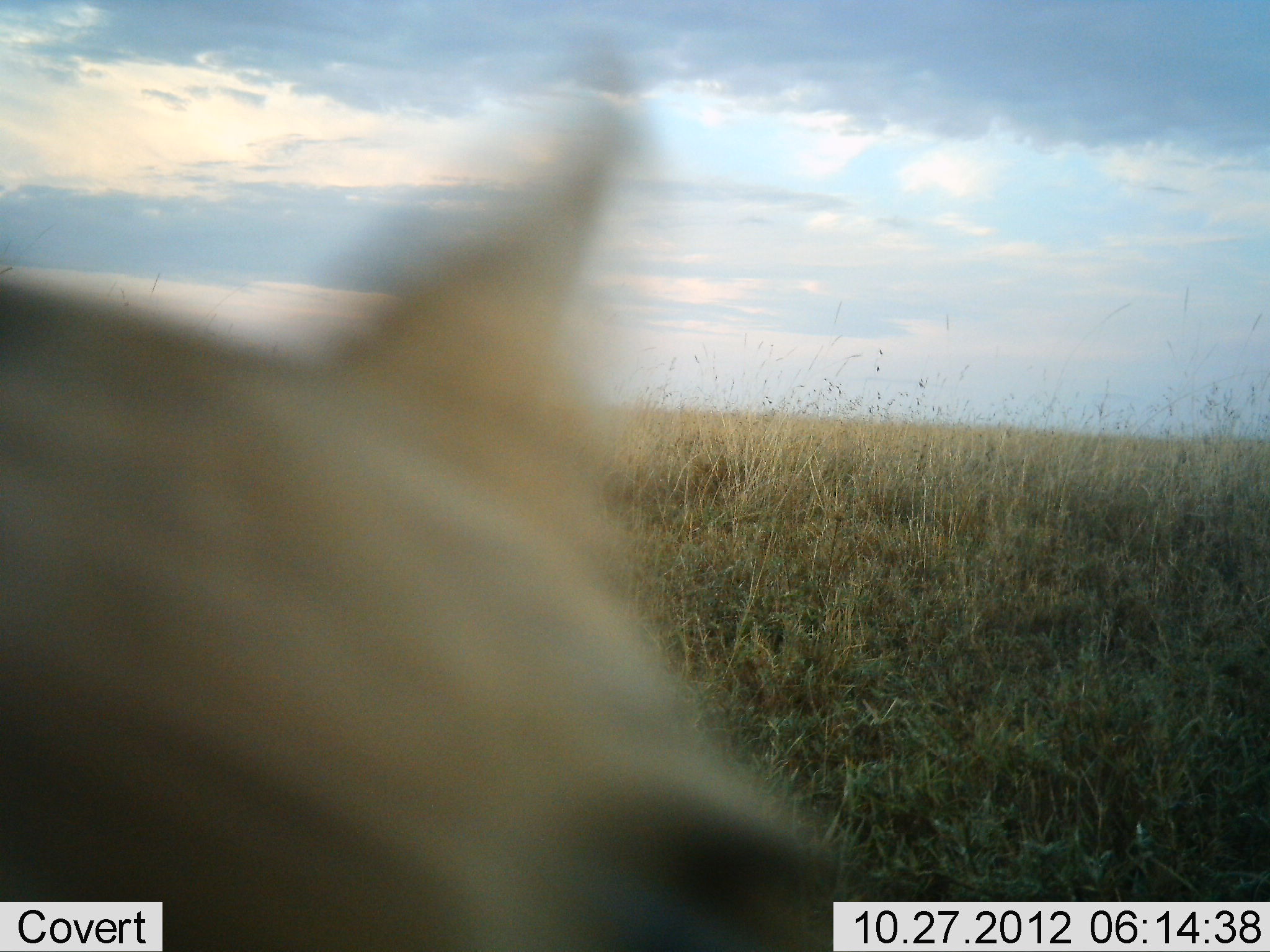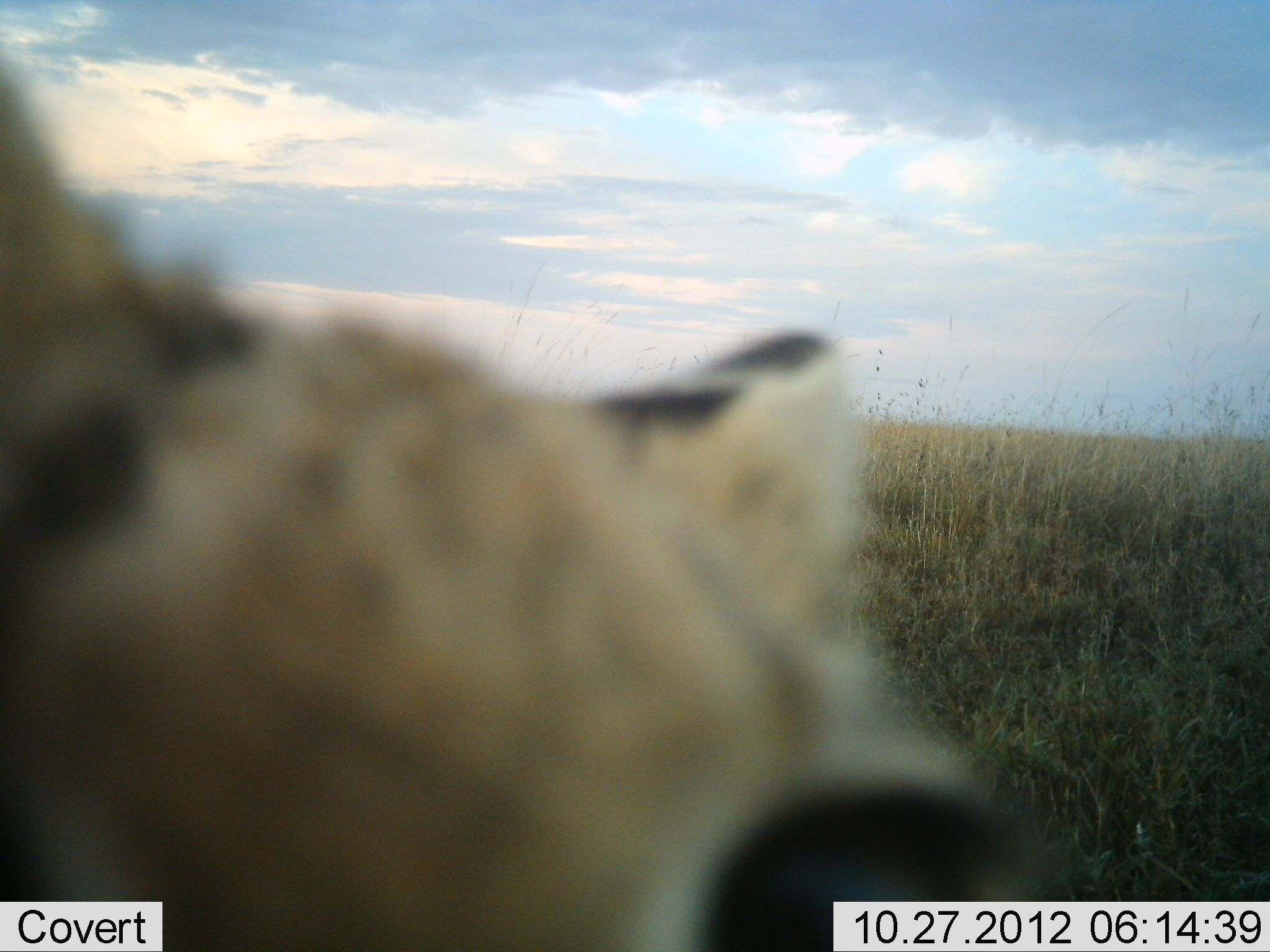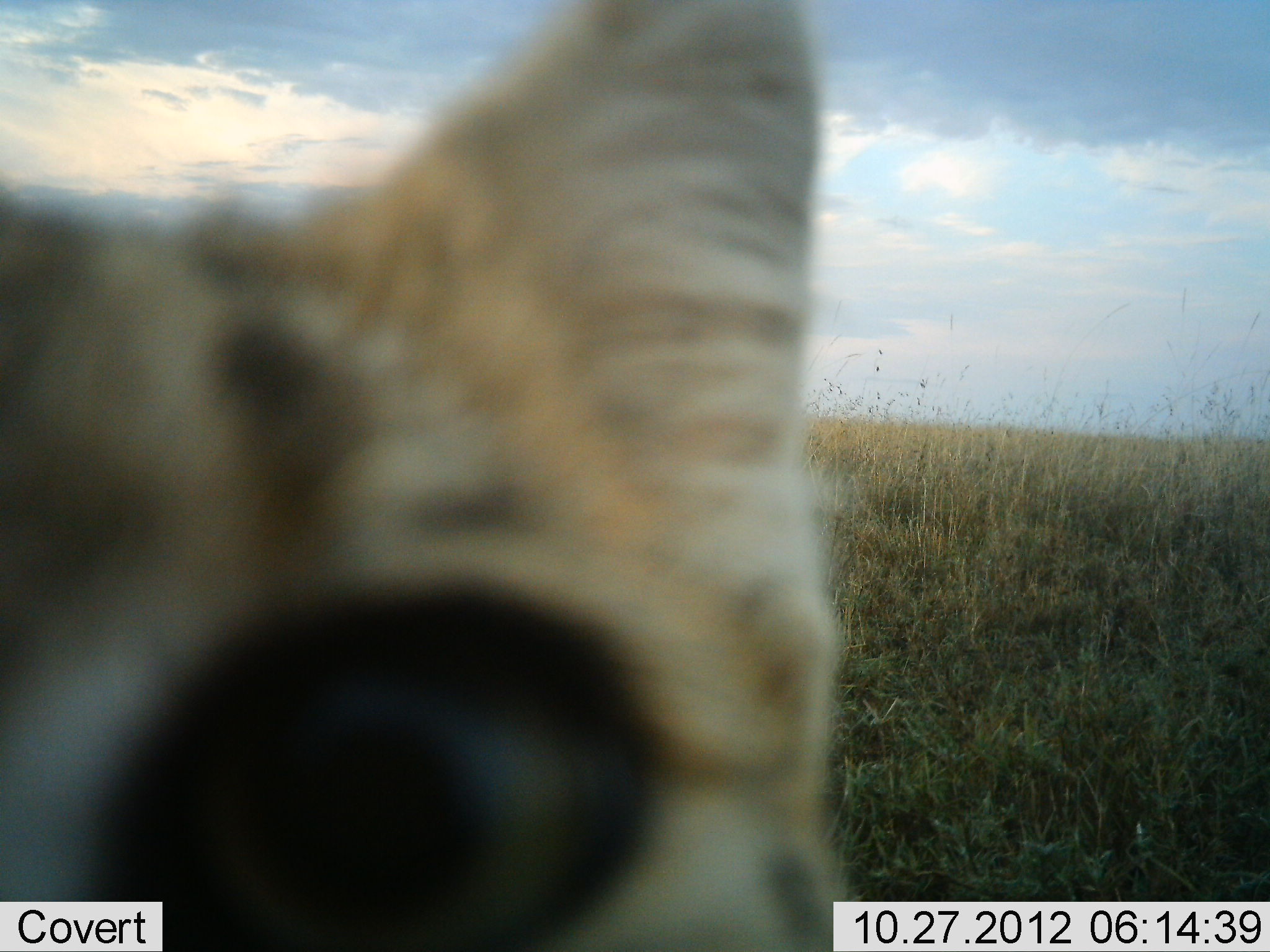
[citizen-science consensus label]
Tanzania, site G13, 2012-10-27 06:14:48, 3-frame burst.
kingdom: Animalia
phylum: Chordata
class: Mammalia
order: Carnivora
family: Felidae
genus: Felis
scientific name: Felis lybica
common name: african wild cat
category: wildcat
Wildcat (african wild cat) (Felis lybica), count 1. Behavior (volunteer vote fractions): standing 38%, resting 0%, moving 50%, interacting 38%. Young present (vote fraction): 0%. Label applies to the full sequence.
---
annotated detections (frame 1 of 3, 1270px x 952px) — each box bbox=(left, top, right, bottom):
animal: bbox=(0, 71, 866, 951)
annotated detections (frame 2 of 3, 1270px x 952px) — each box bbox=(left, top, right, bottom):
animal: bbox=(1, 61, 1040, 952)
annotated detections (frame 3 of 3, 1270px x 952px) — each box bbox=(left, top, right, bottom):
animal: bbox=(1, 1, 862, 952)